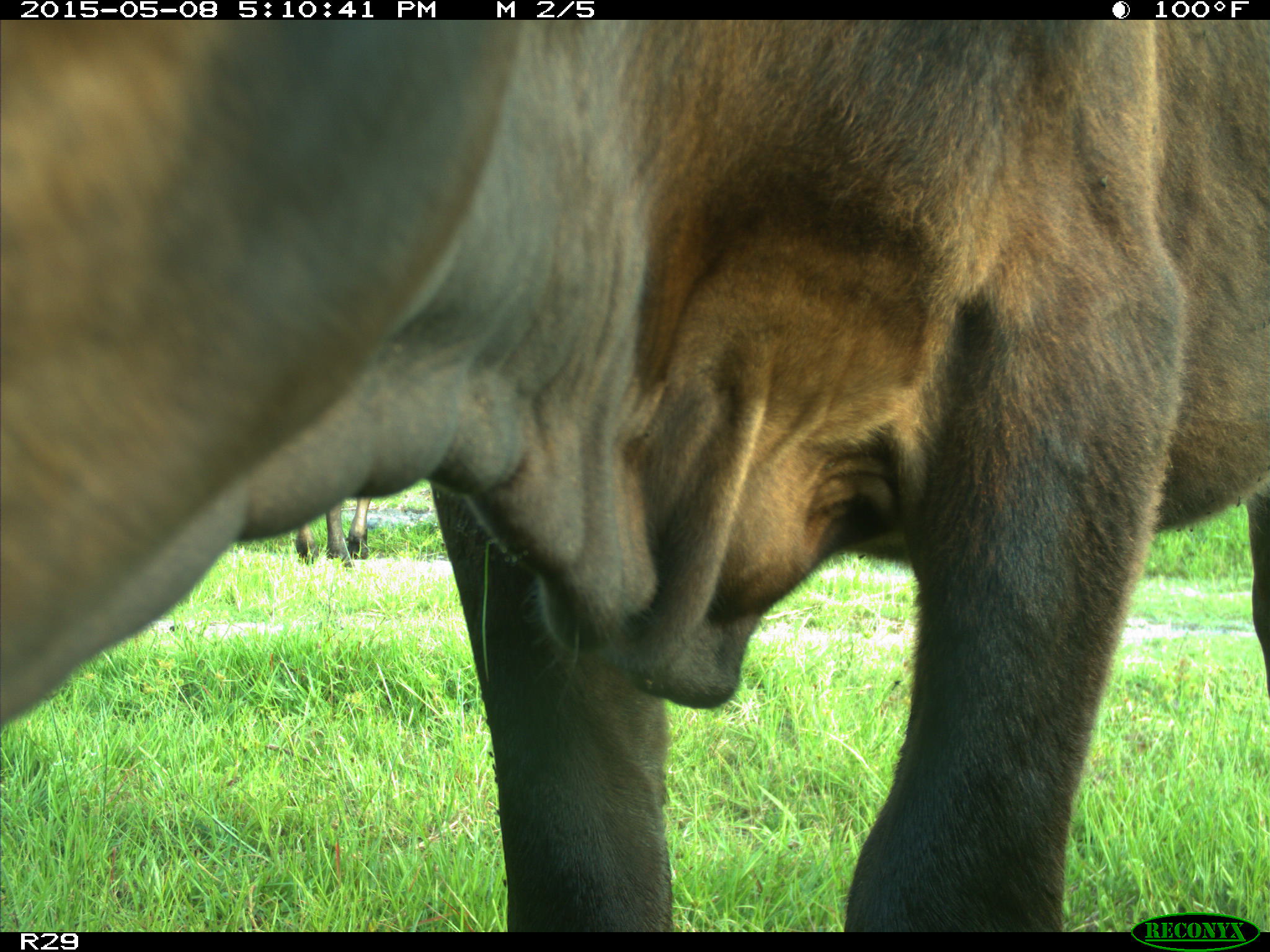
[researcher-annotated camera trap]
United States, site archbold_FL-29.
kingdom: Animalia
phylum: Chordata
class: Mammalia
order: Artiodactyla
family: Bovidae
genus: Bos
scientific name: Bos taurus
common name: domestic cow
Bos taurus (domestic cow).